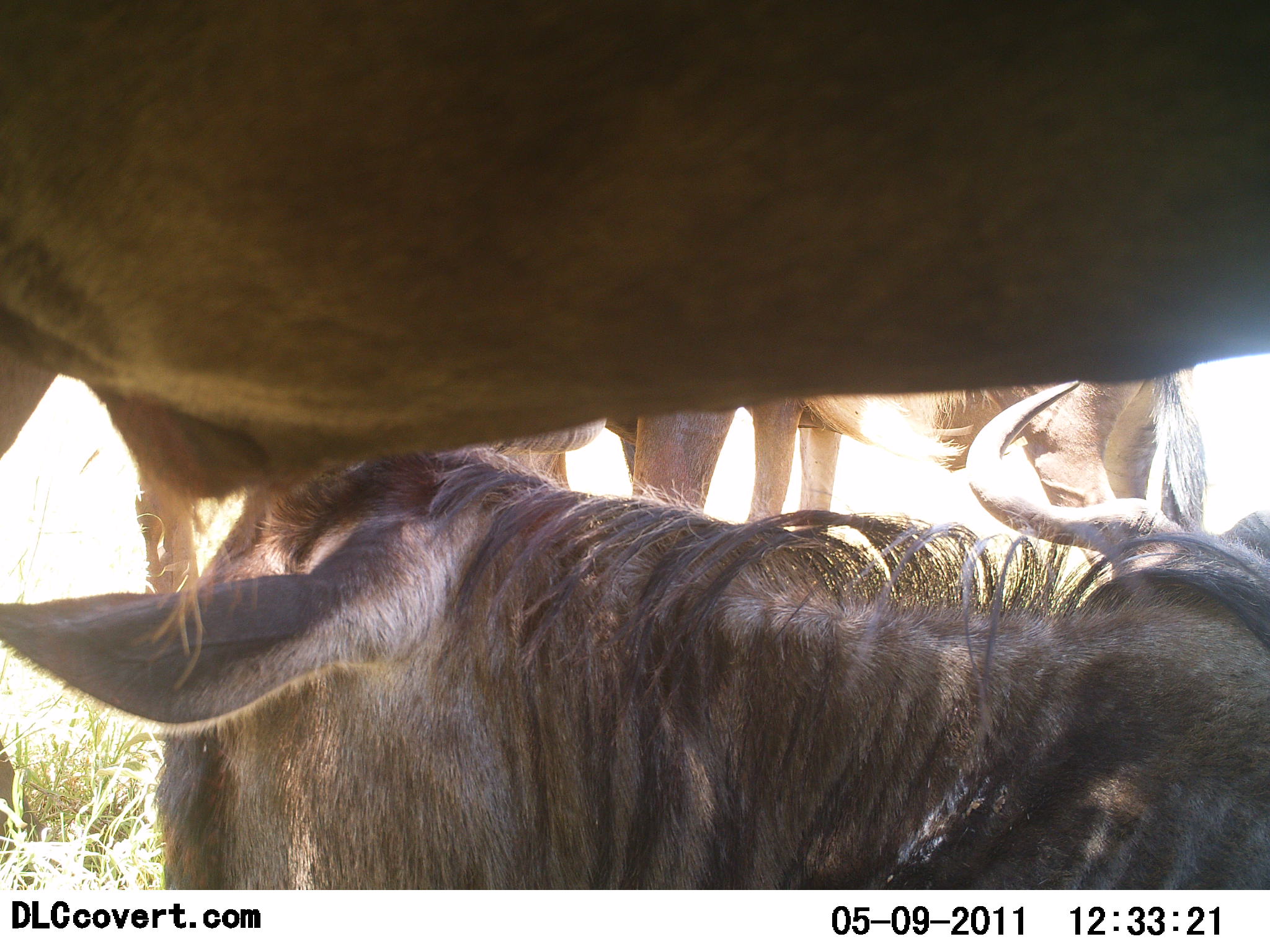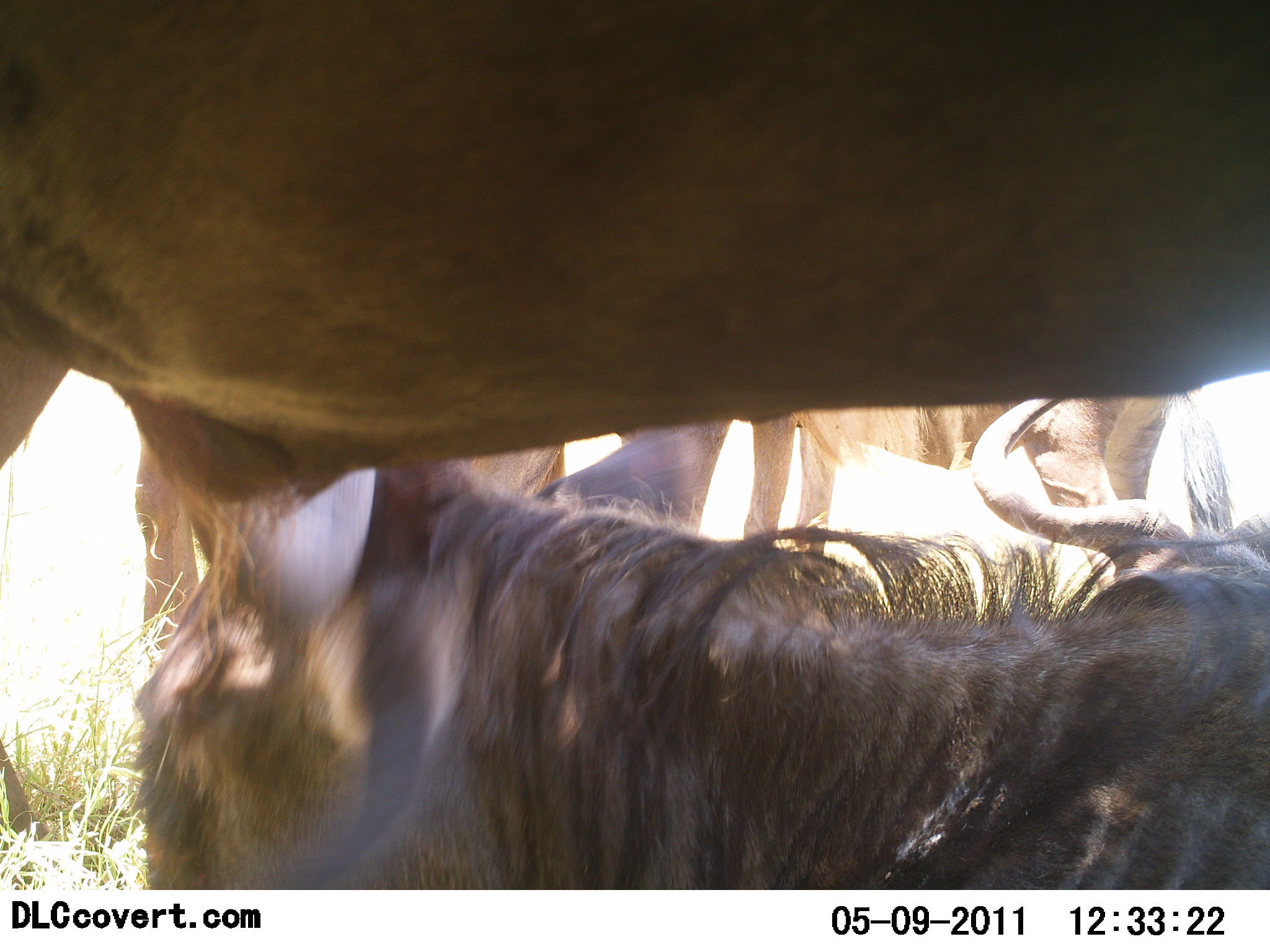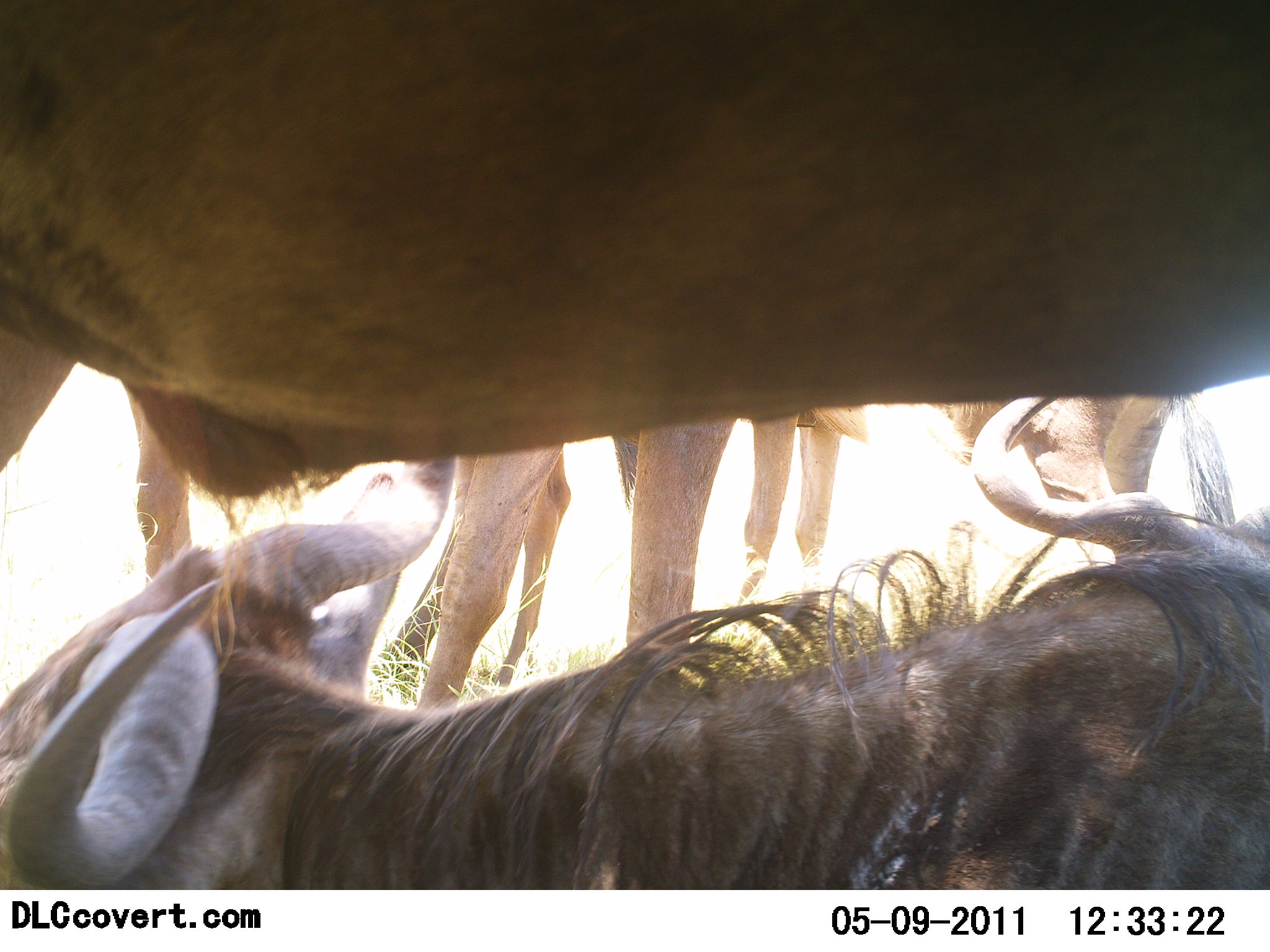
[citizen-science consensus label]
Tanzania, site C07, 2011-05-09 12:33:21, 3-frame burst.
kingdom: Animalia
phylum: Chordata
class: Mammalia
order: Artiodactyla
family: Bovidae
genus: Connochaetes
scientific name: Connochaetes taurinus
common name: blue wildebeest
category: wildebeest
Wildebeest (blue wildebeest) (Connochaetes taurinus), count 5. Behavior (volunteer vote fractions): standing 75%, resting 92%, moving 0%, interacting 8%. Young present (vote fraction): 17%. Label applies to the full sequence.